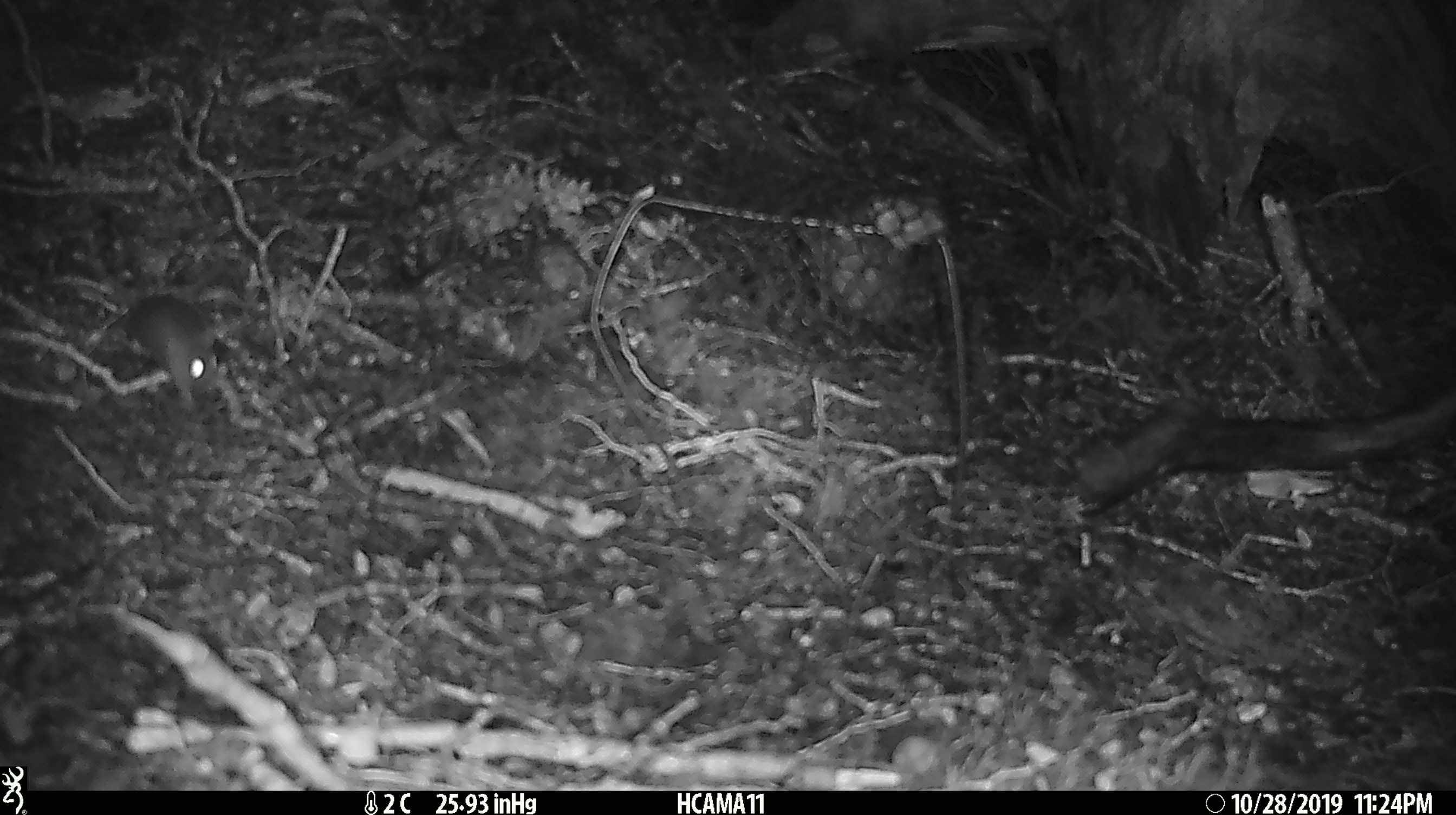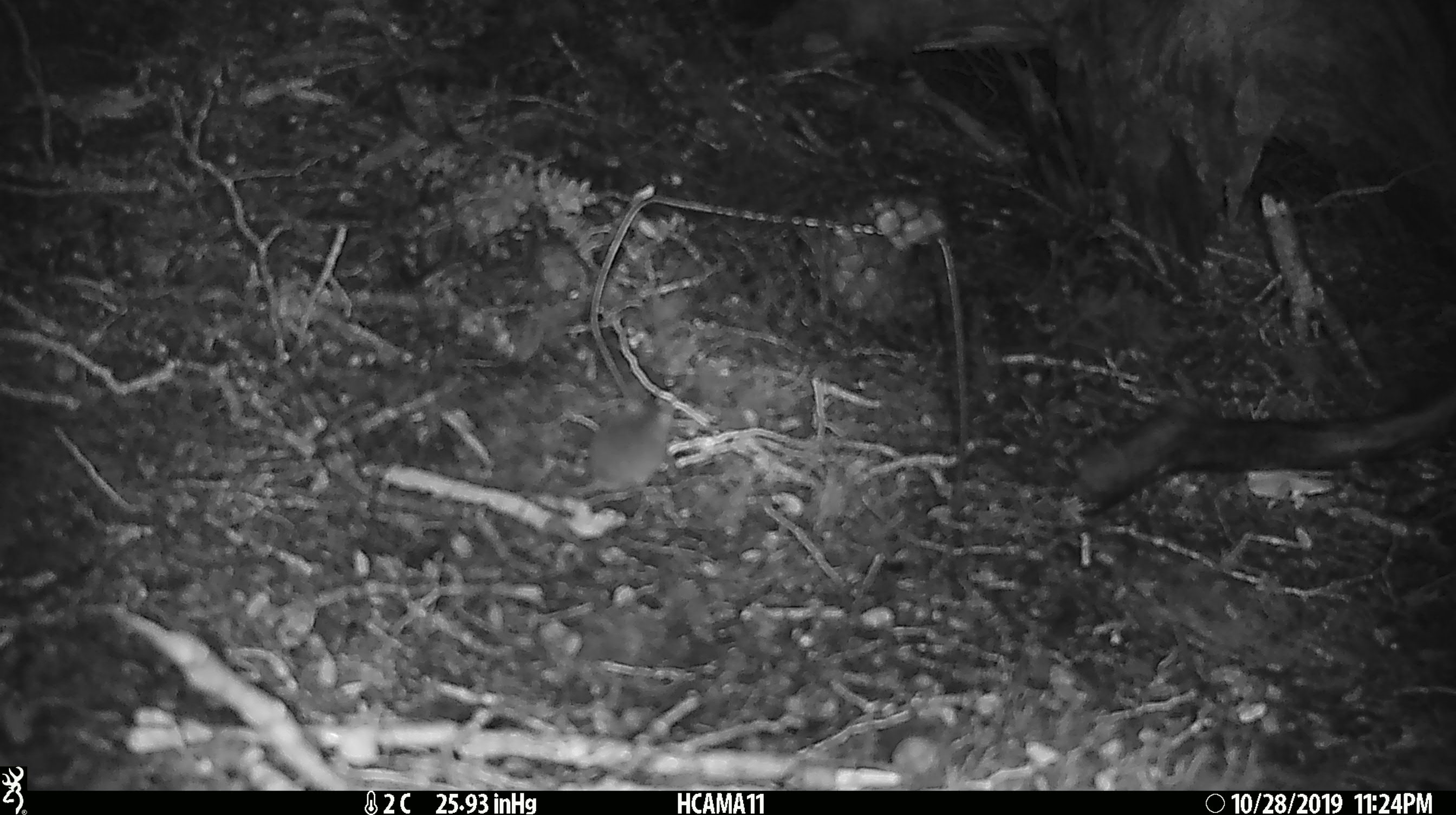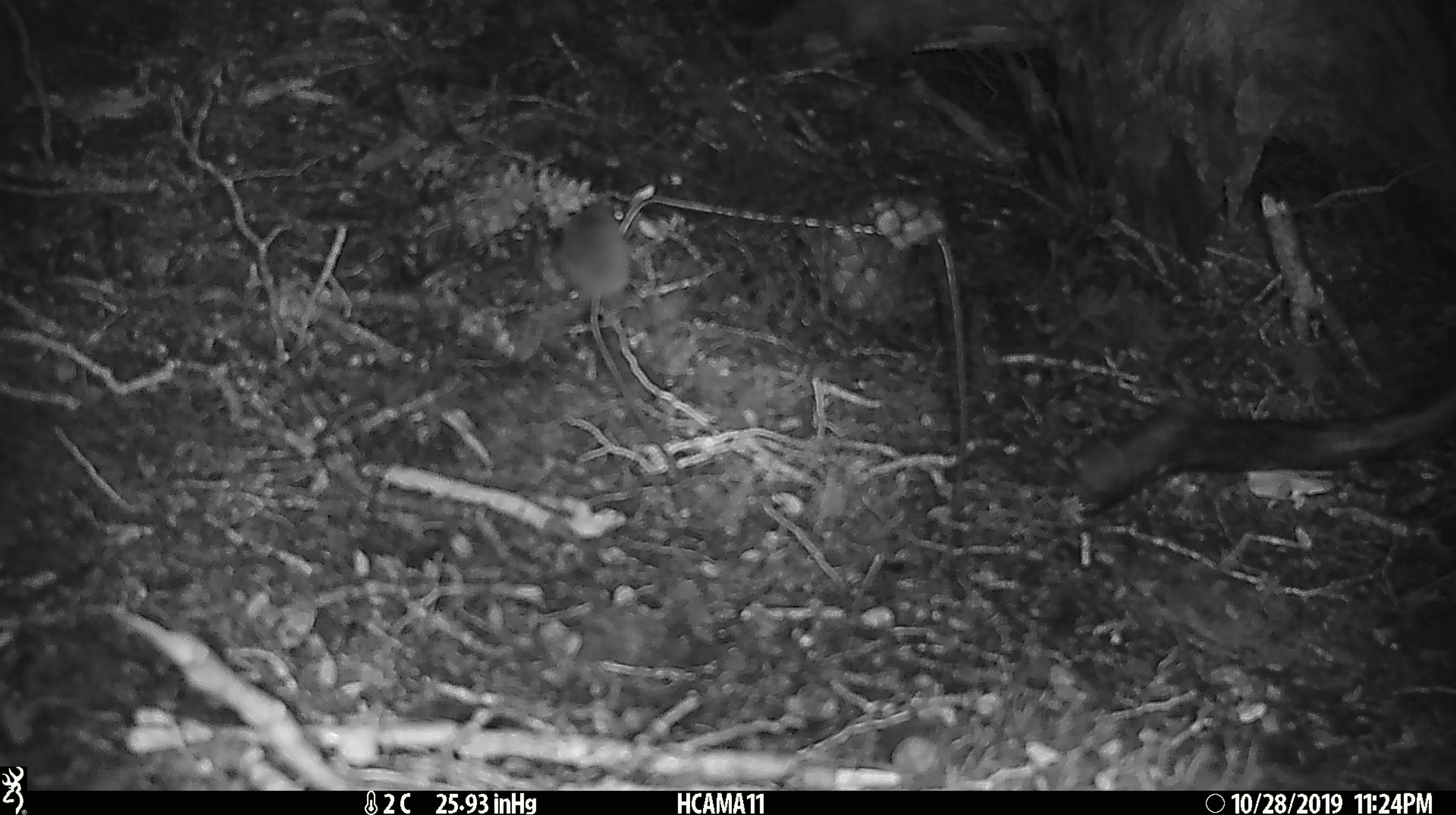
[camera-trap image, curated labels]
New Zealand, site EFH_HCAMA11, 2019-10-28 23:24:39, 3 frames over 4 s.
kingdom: Animalia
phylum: Chordata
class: Mammalia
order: Rodentia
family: Muridae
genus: Mus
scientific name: Mus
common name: mouse